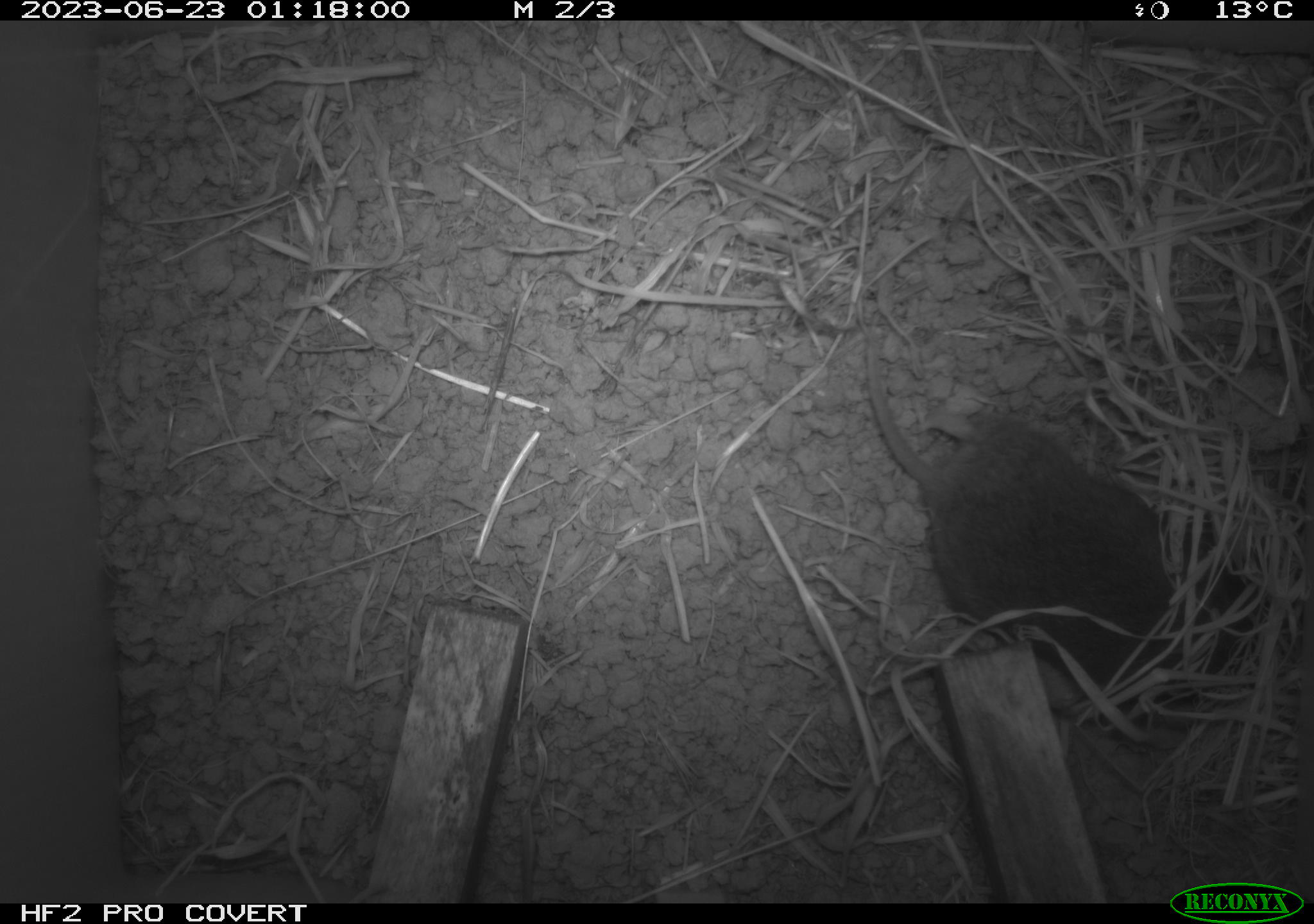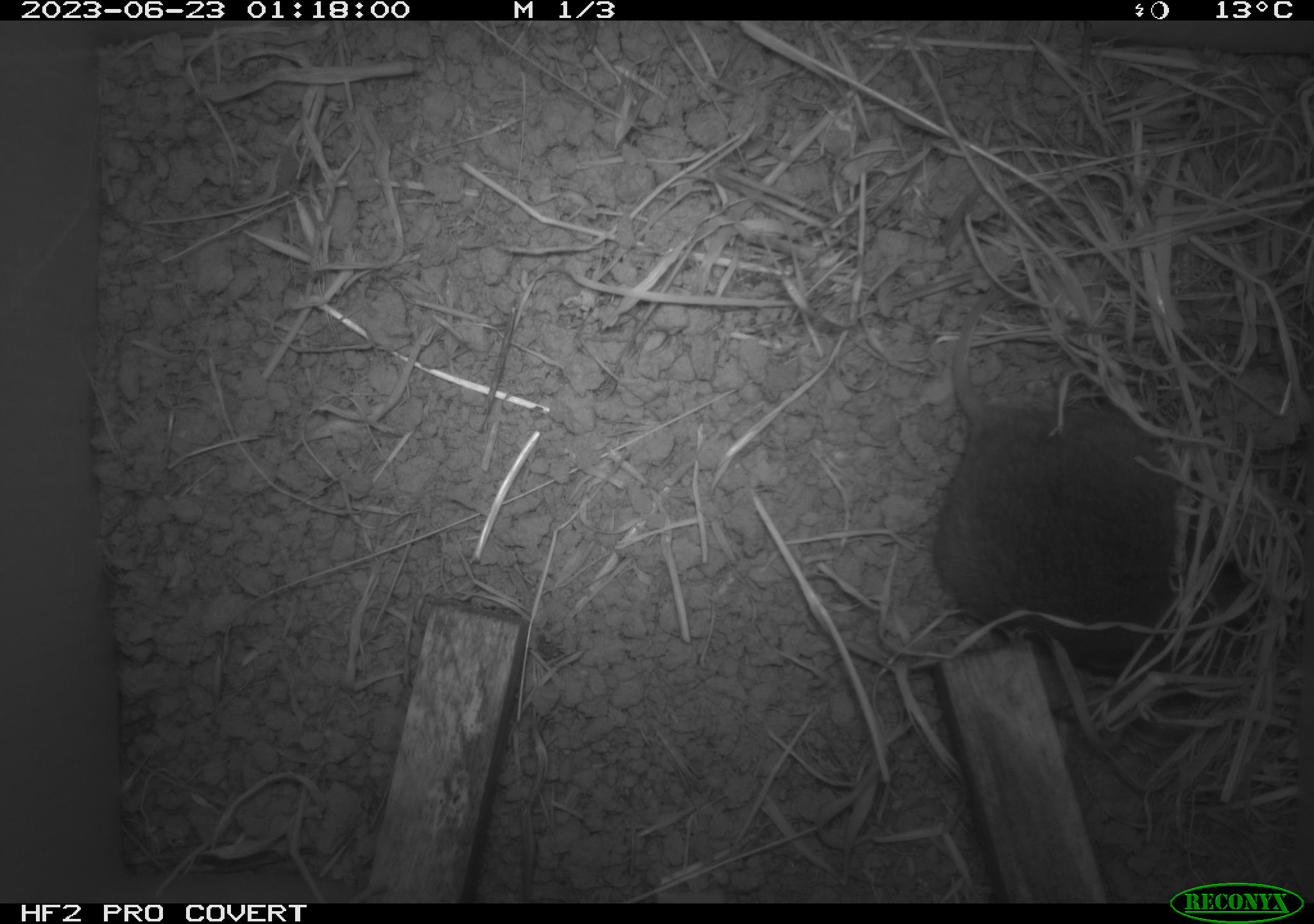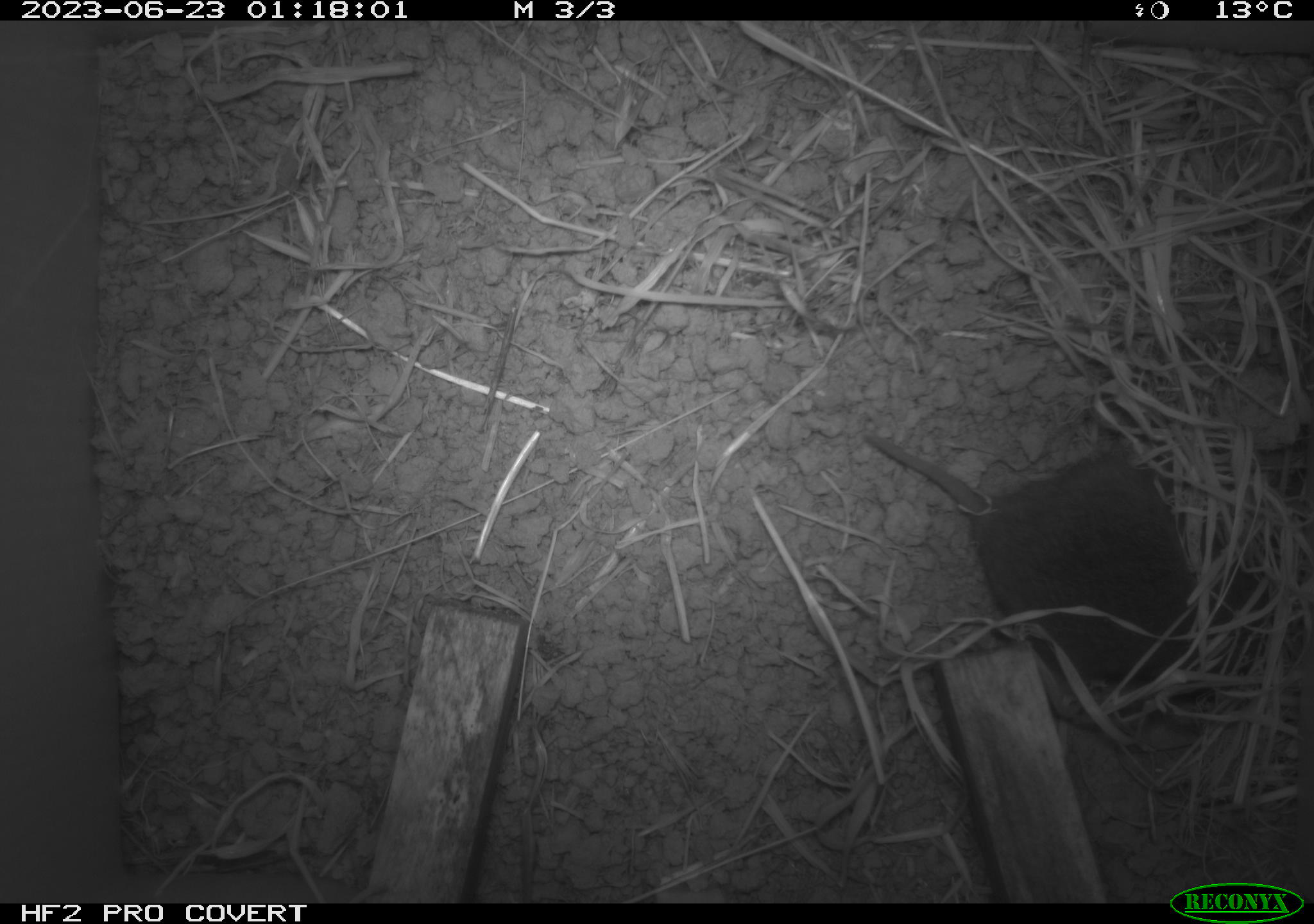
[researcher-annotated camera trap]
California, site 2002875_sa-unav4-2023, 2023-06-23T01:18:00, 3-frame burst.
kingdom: Animalia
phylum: Chordata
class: Mammalia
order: Rodentia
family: Cricetidae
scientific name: Arvicolinae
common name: voles, lemmings, and muskrats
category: arvicolinae subfamily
Arvicolinae subfamily (voles, lemmings, and muskrats) (Arvicolinae).